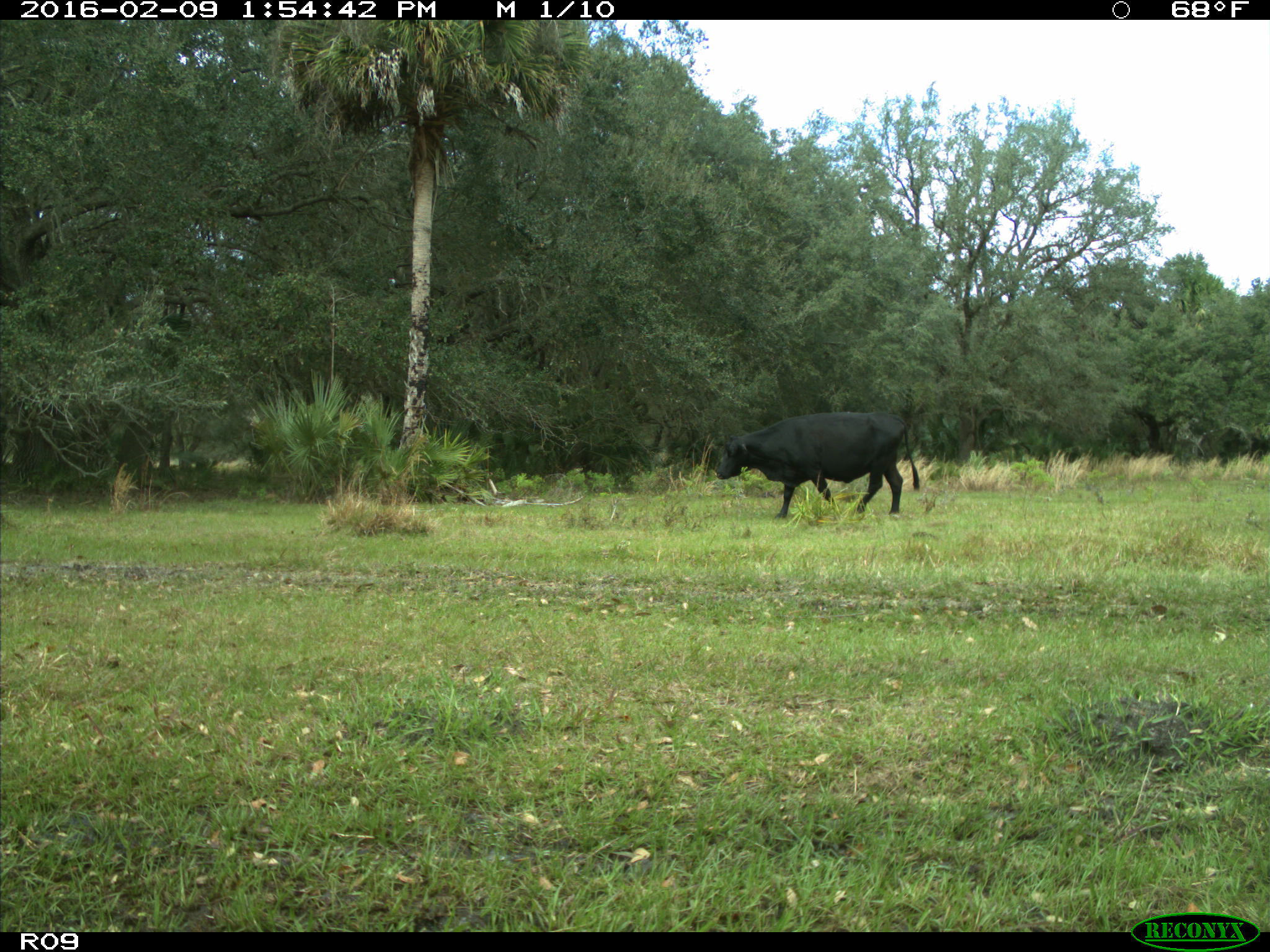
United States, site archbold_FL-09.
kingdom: Animalia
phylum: Chordata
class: Mammalia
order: Artiodactyla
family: Bovidae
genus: Bos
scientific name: Bos taurus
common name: domestic cow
Bos taurus (domestic cow).